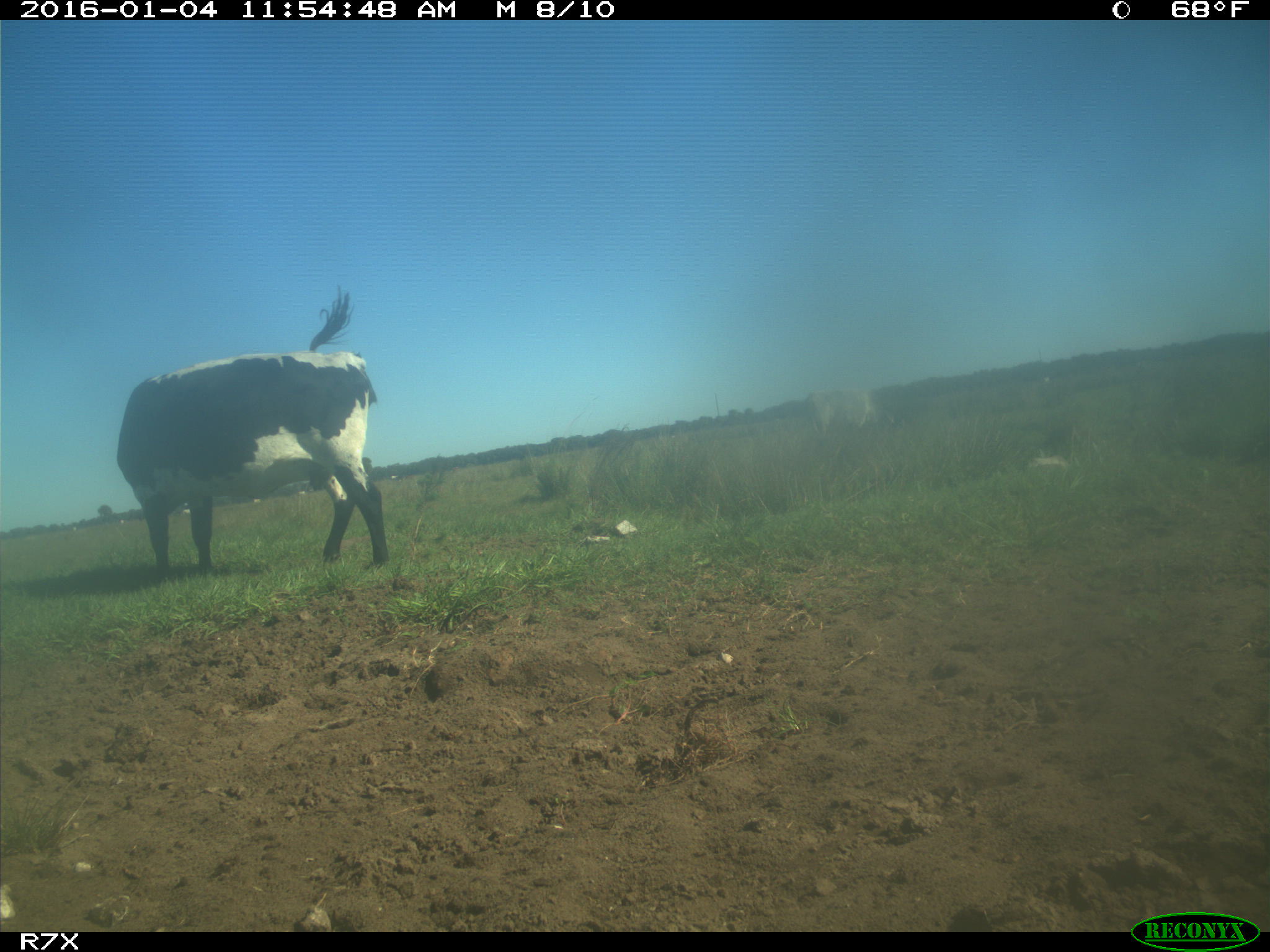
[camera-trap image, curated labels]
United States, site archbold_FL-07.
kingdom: Animalia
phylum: Chordata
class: Mammalia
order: Artiodactyla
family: Bovidae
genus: Bos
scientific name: Bos taurus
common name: domestic cow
Bos taurus (domestic cow).